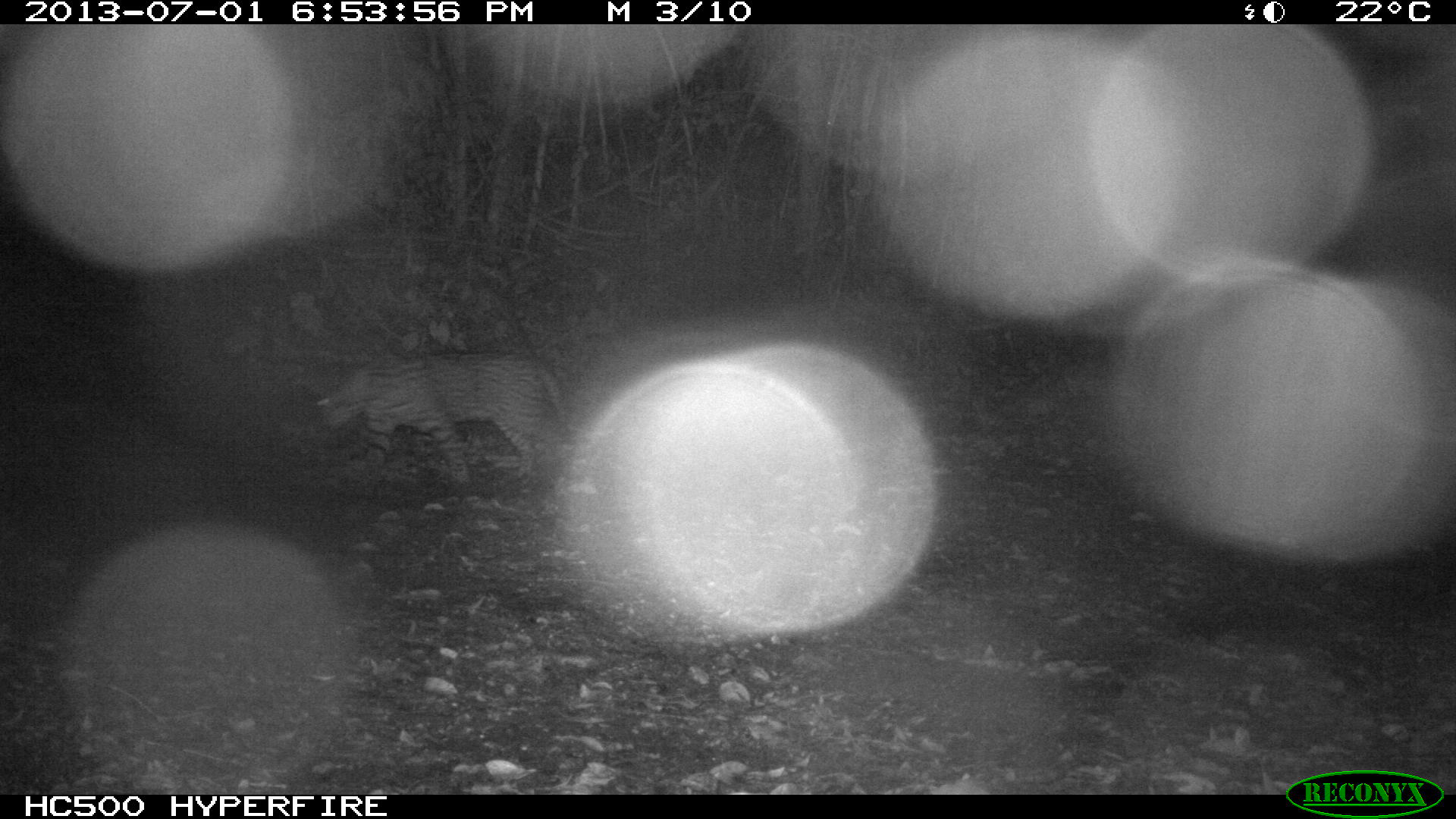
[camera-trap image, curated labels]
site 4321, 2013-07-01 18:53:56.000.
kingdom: Animalia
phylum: Chordata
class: Mammalia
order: Carnivora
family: Felidae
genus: Leopardus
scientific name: Leopardus pardalis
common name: ocelot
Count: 1.